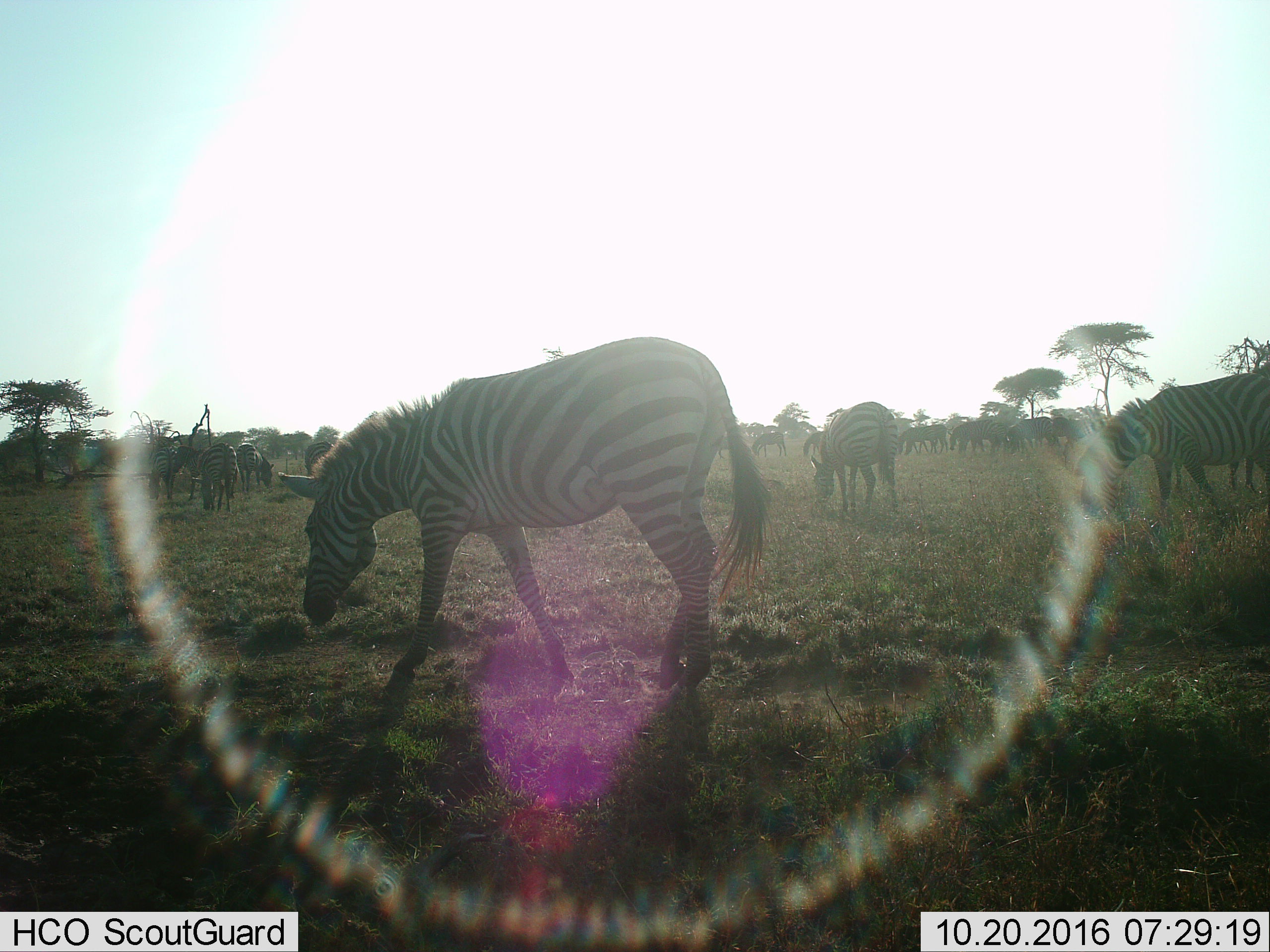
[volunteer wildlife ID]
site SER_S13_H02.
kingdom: Animalia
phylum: Chordata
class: Mammalia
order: Perissodactyla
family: Equidae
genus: Equus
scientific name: Equus quagga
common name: plains zebra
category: zebraplains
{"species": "zebraplains (plains zebra) (Equus quagga)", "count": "11-50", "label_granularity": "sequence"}